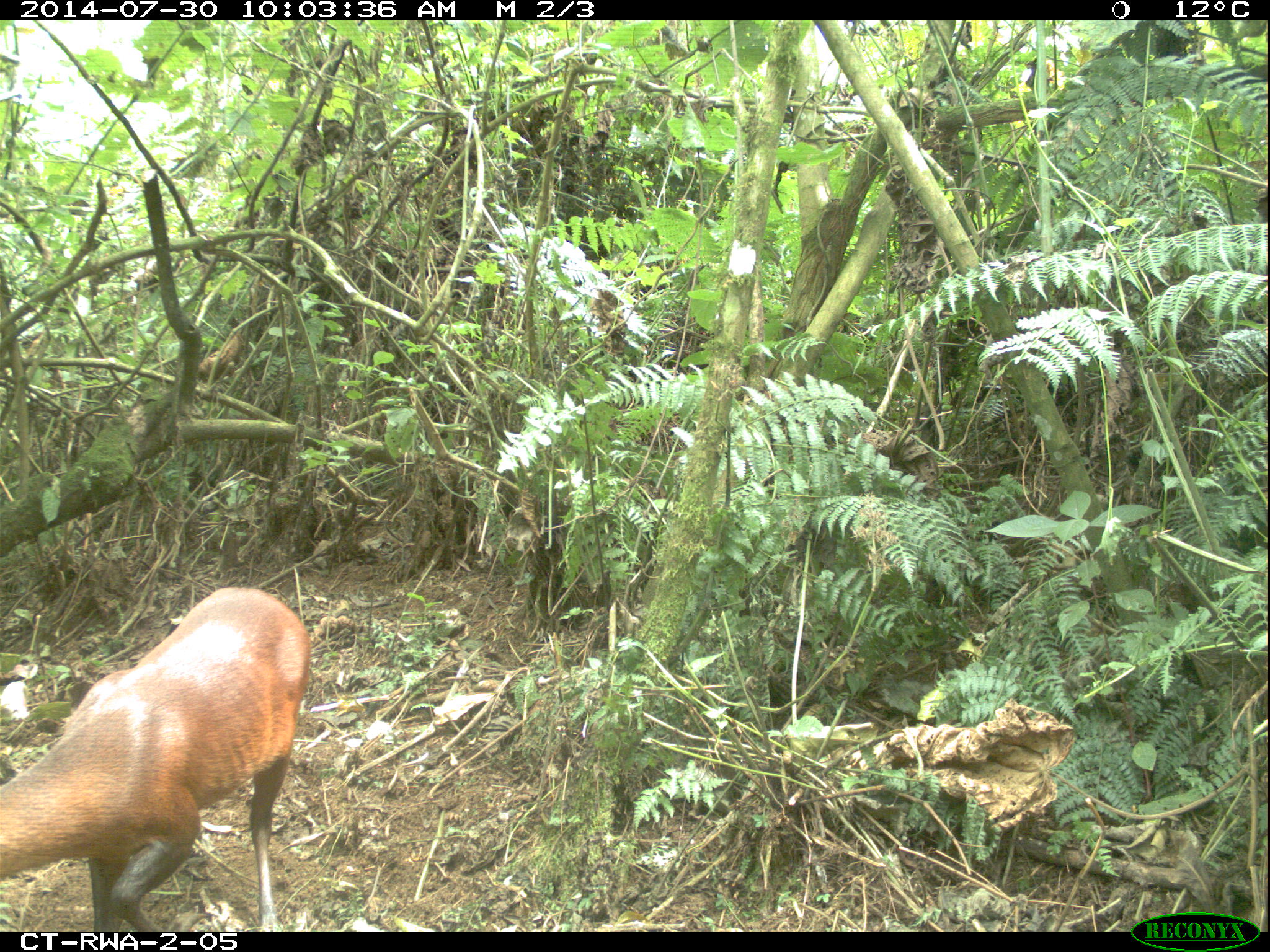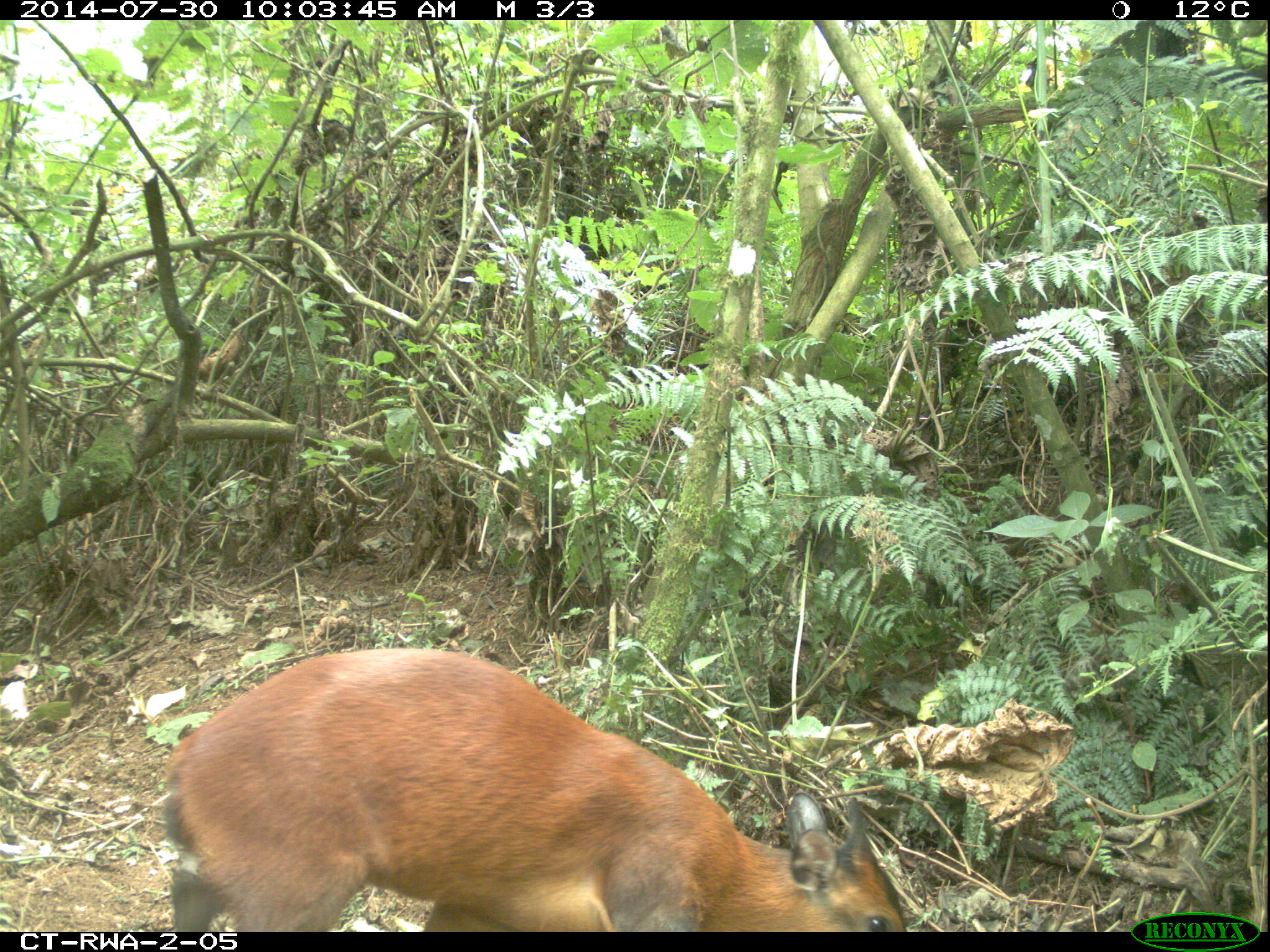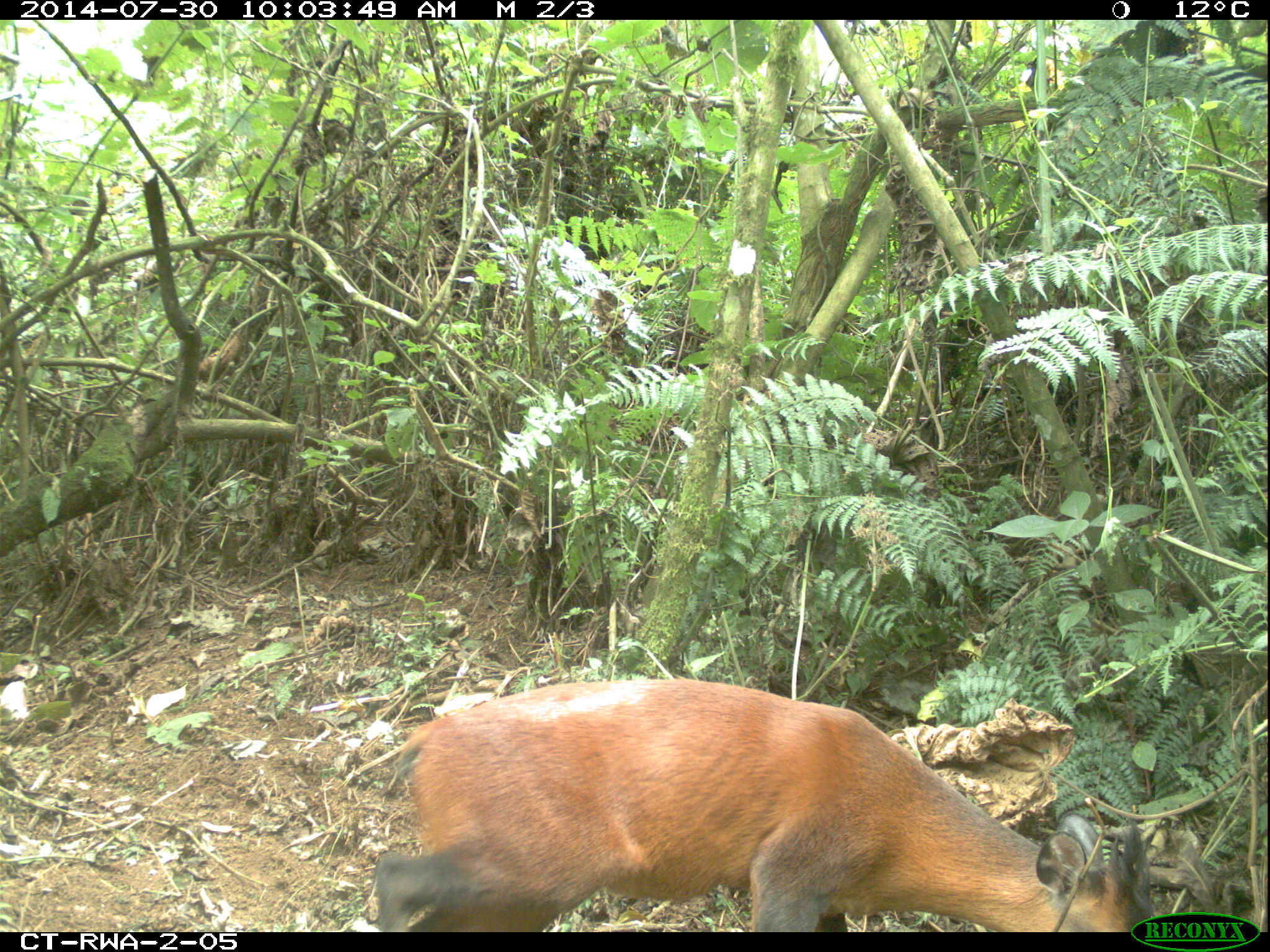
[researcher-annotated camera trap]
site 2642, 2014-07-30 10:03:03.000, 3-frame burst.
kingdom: Animalia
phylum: Chordata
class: Mammalia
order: Artiodactyla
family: Bovidae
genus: Cephalophus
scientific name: Cephalophus nigrifrons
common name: black-fronted duiker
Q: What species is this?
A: Cephalophus nigrifrons (black-fronted duiker).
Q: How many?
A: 1.